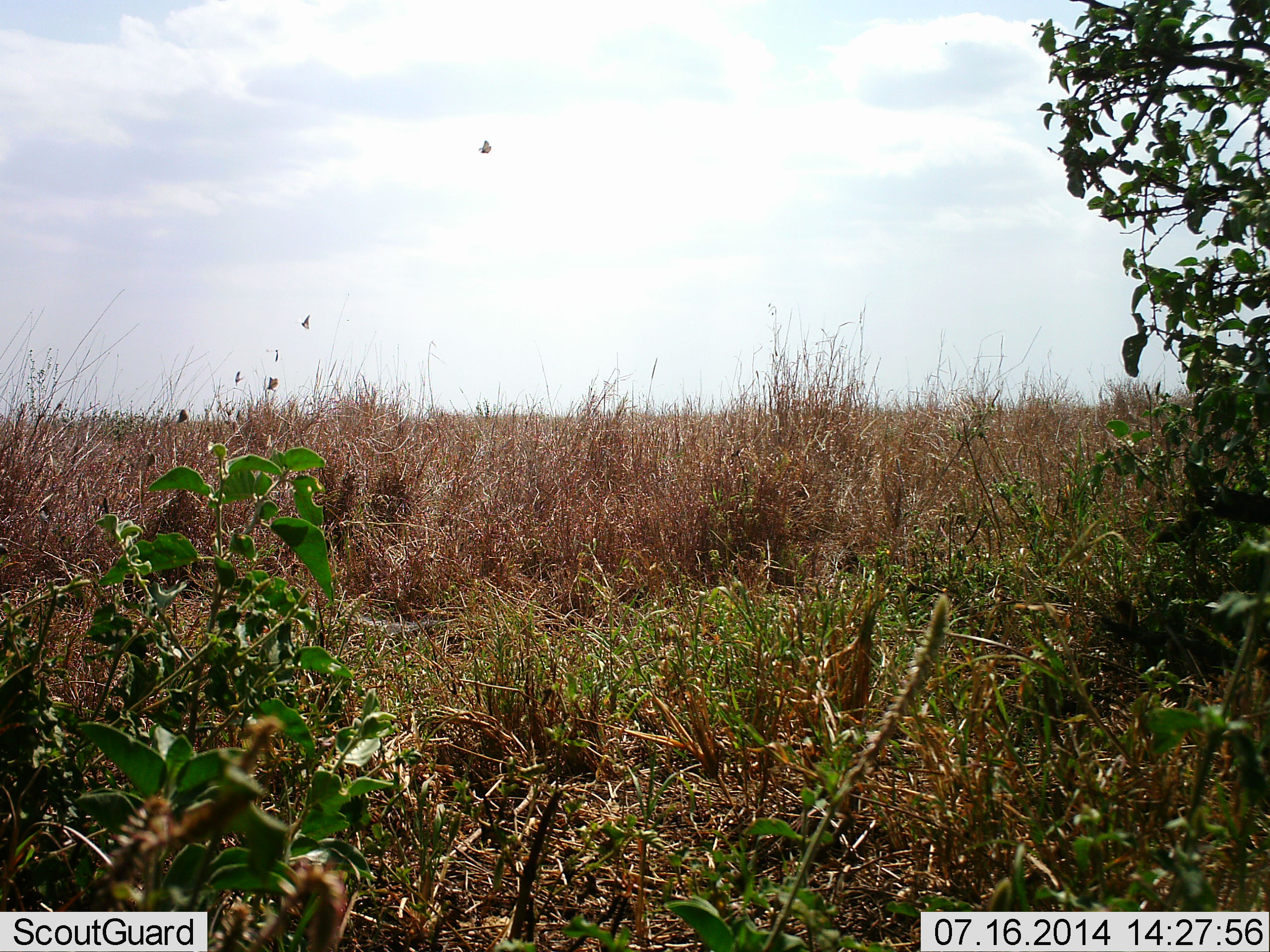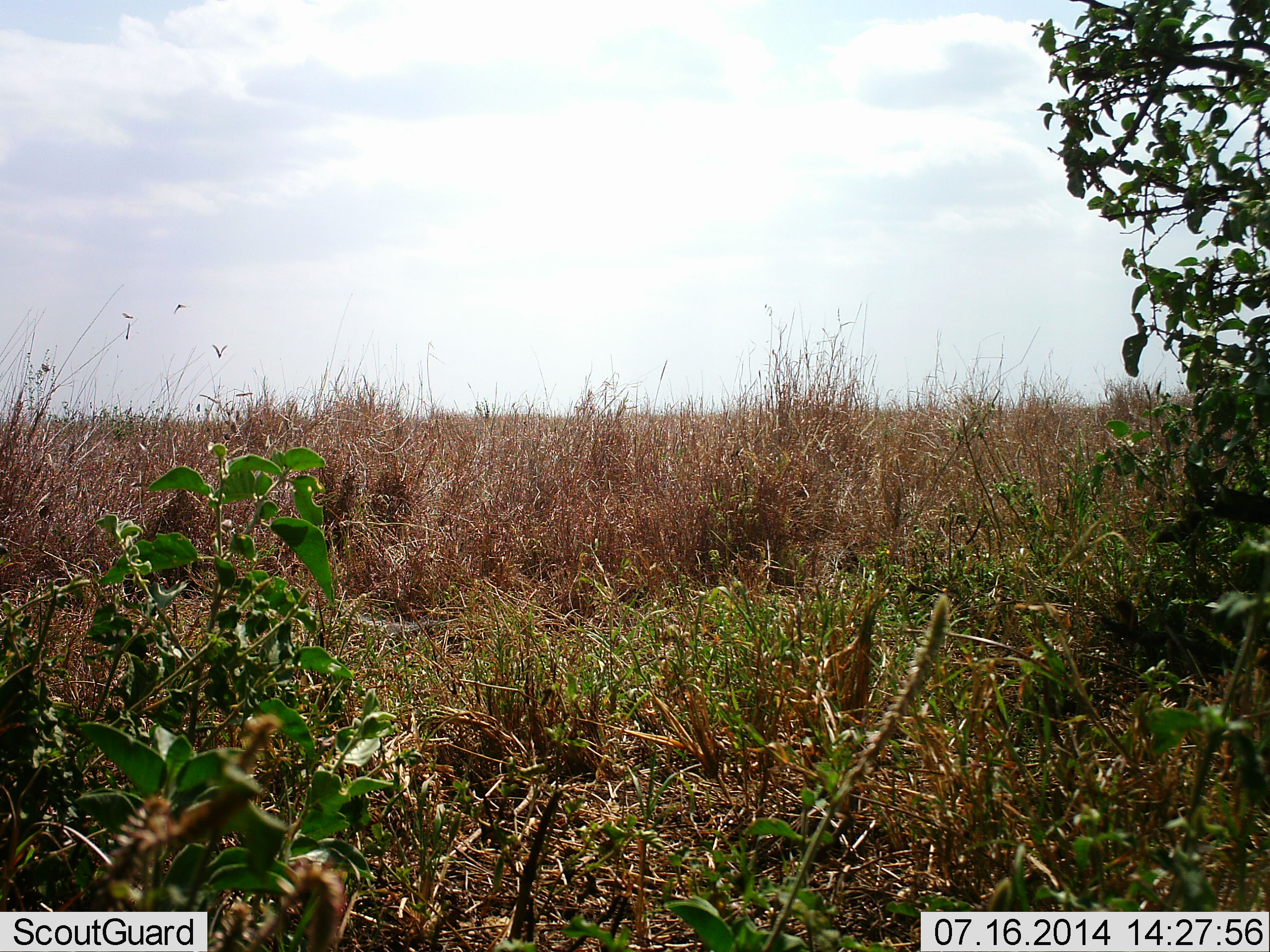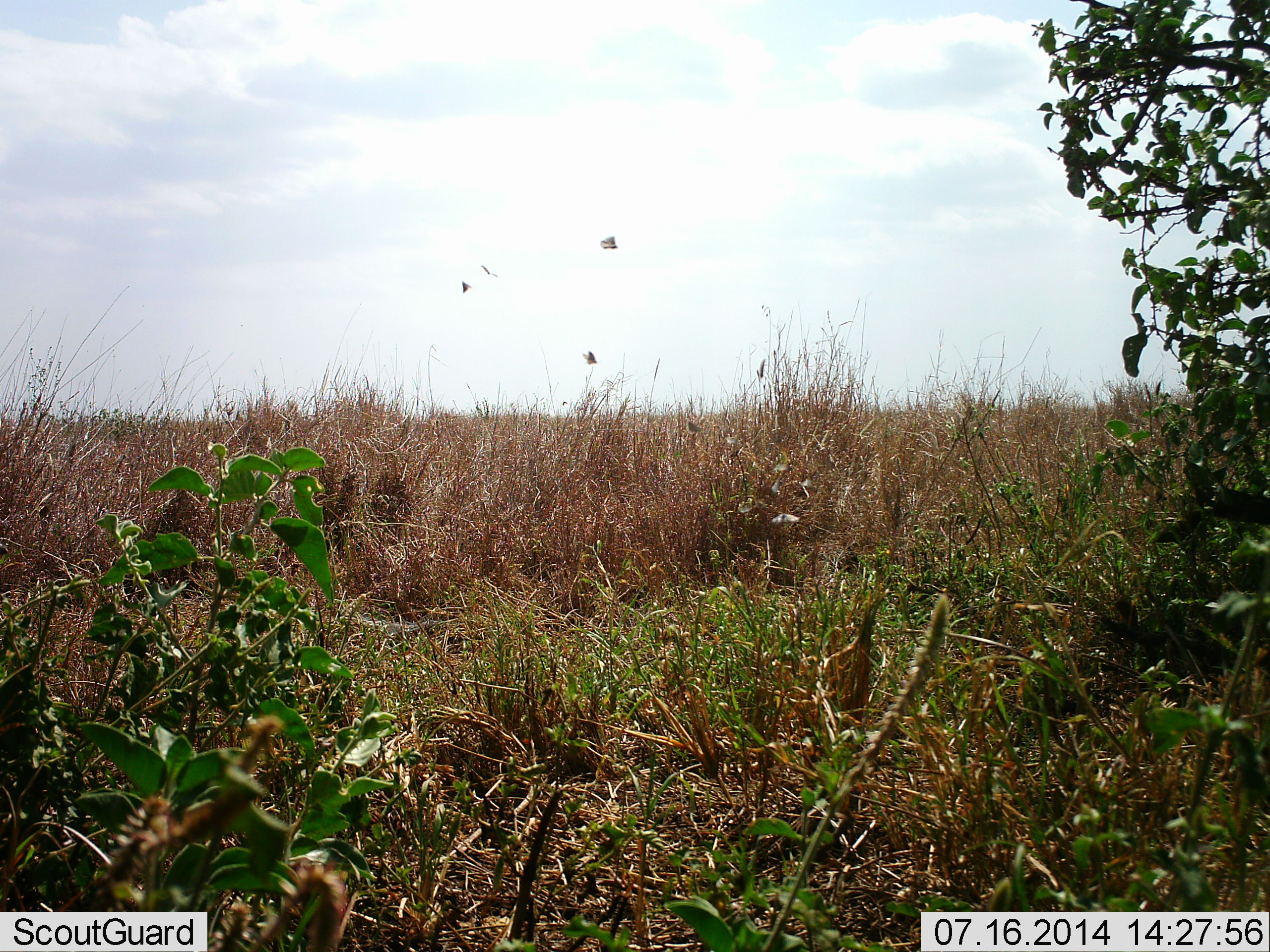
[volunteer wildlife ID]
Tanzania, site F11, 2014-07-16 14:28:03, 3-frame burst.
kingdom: Animalia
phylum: Arthropoda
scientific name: Arthropoda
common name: arthropods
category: insectspider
Insectspider (arthropods) (Arthropoda), count 6. Behavior (volunteer vote fractions): standing 0%, resting 0%, moving 100%, interacting 0%. Young present (vote fraction): 0%. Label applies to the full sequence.